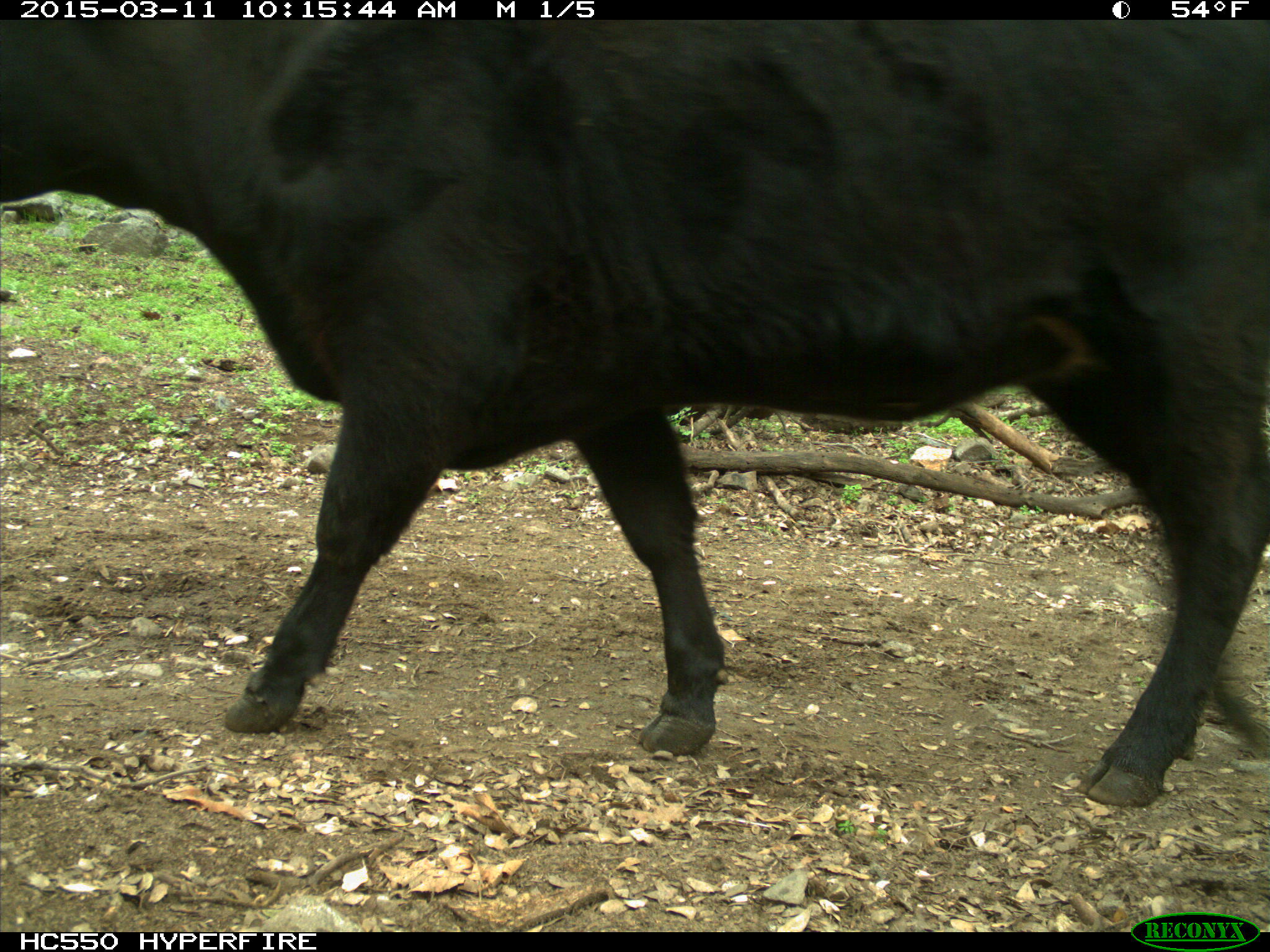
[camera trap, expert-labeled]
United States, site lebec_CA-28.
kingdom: Animalia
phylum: Chordata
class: Mammalia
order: Artiodactyla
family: Bovidae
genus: Bos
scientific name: Bos taurus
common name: domestic cow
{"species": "Bos taurus (domestic cow)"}